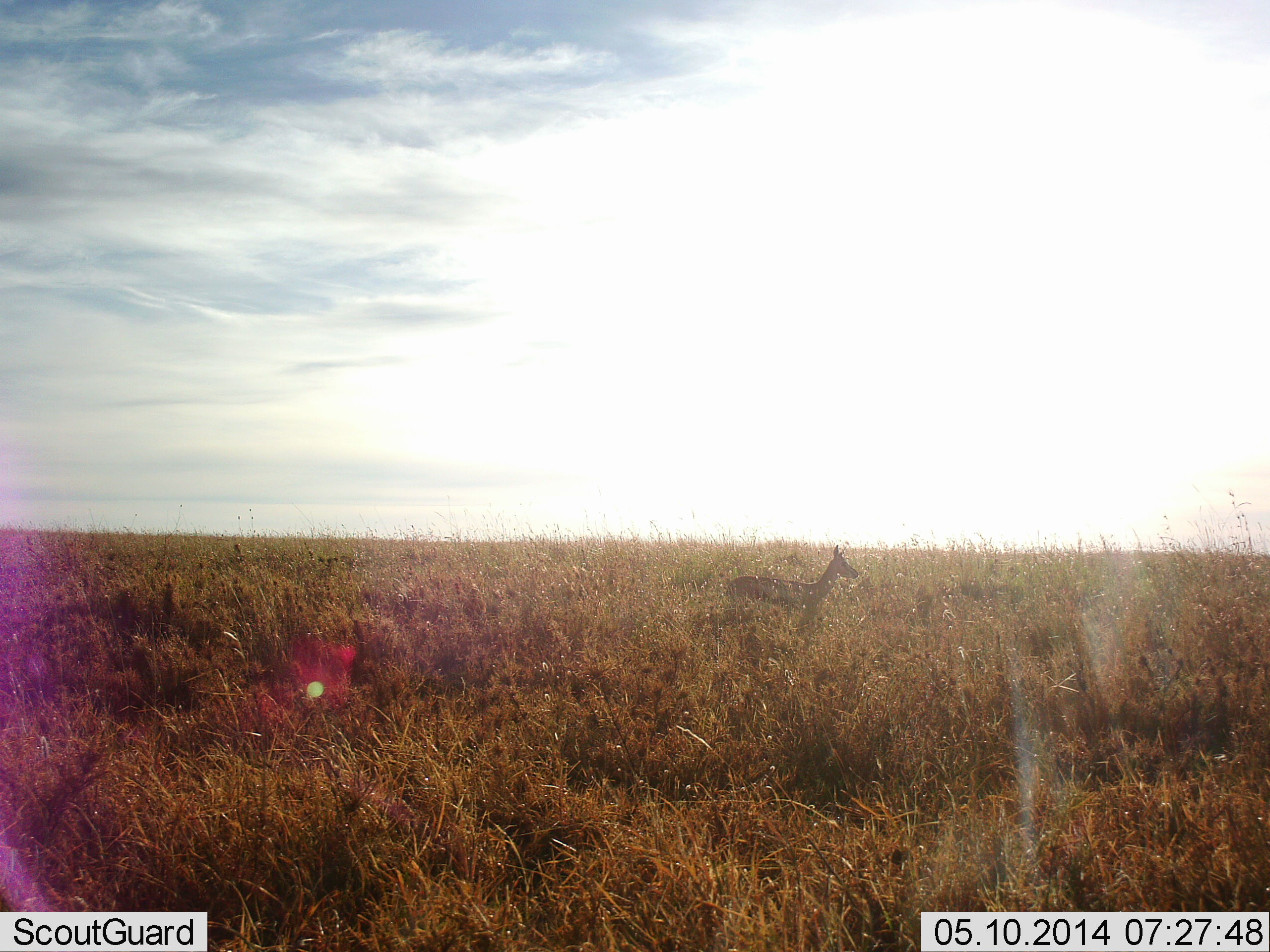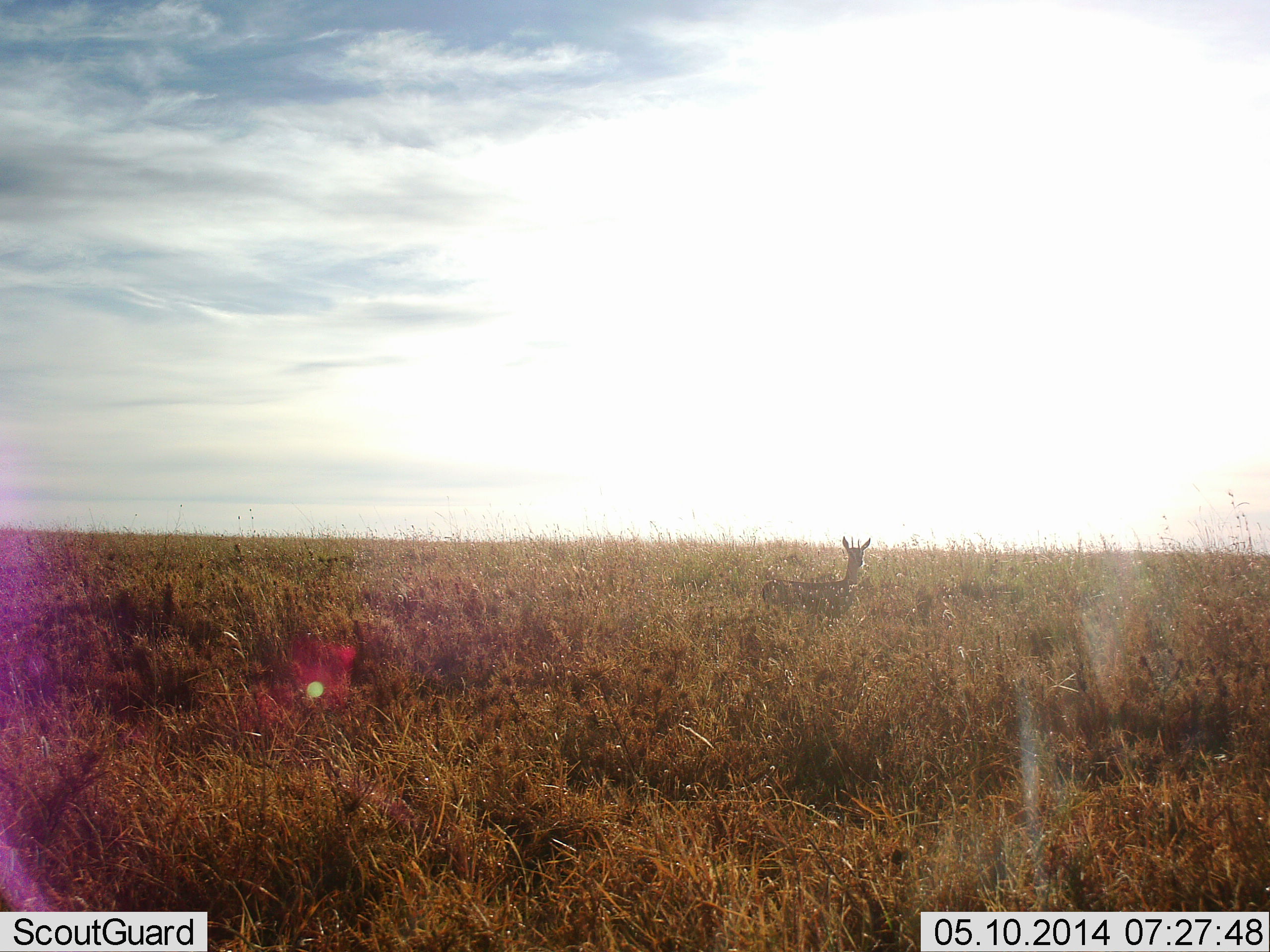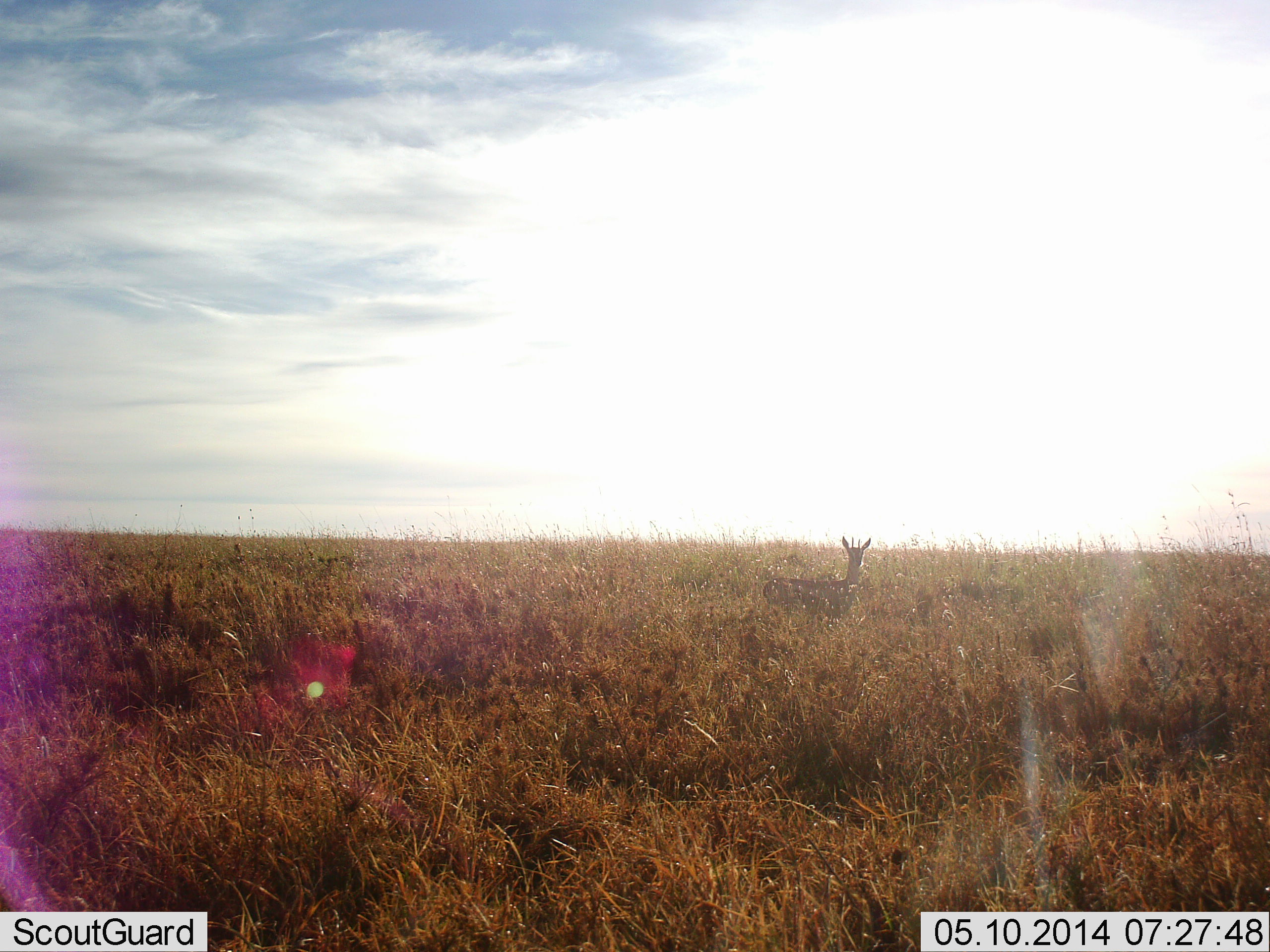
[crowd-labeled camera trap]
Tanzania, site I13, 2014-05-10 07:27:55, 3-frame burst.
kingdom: Animalia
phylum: Chordata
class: Mammalia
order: Artiodactyla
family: Bovidae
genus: Eudorcas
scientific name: Eudorcas thomsonii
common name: thomson's gazelle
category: gazellethomsons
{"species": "gazellethomsons (thomson's gazelle) (Eudorcas thomsonii)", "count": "1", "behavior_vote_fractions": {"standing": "22%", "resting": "0%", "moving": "78%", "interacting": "0%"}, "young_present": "0%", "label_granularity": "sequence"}